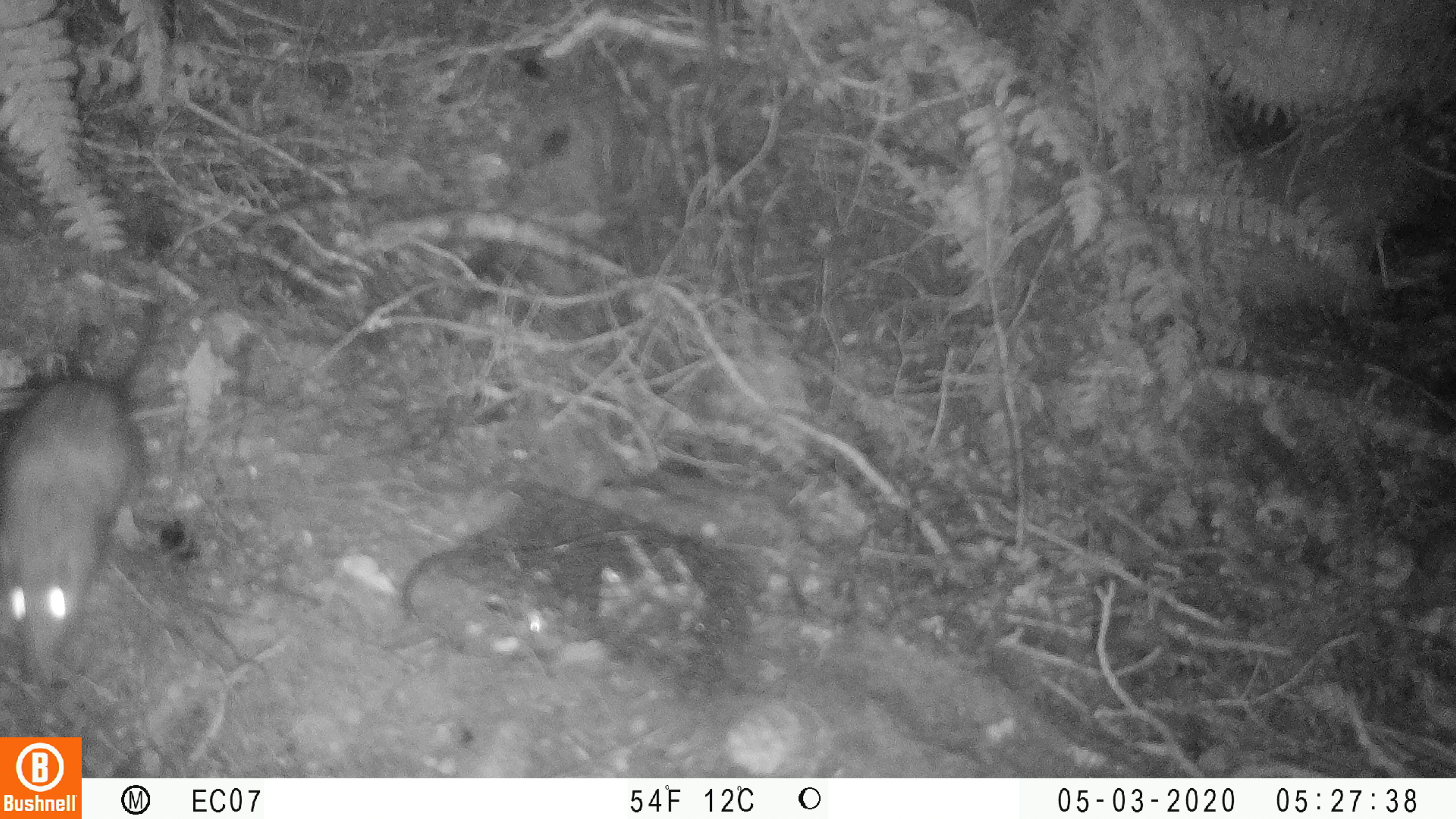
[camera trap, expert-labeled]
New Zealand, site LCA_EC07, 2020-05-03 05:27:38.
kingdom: Animalia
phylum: Chordata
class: Mammalia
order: Rodentia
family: Muridae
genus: Rattus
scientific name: Rattus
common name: rat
Rat (Rattus).